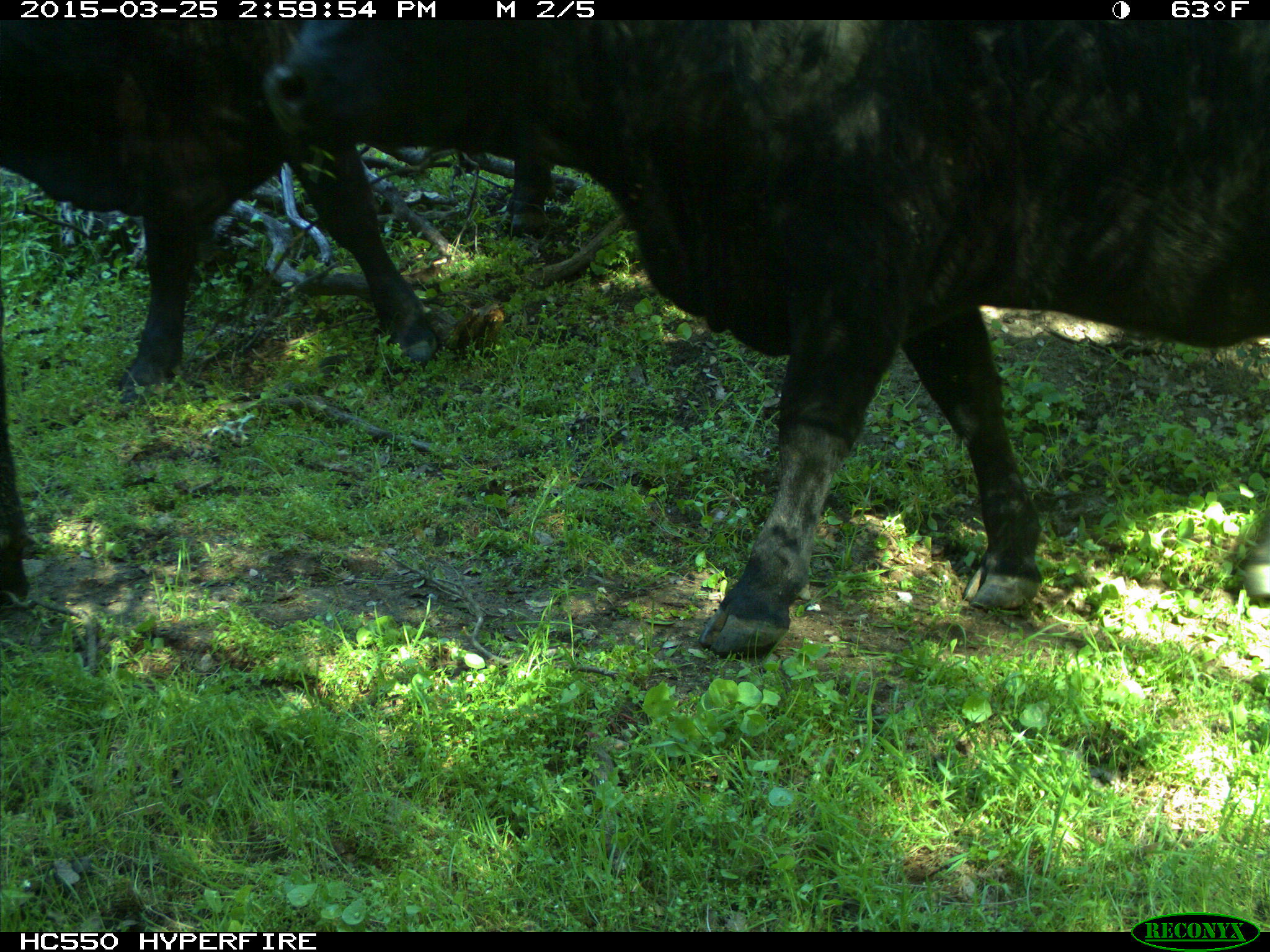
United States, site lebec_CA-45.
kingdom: Animalia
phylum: Chordata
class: Mammalia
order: Artiodactyla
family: Bovidae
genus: Bos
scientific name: Bos taurus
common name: domestic cow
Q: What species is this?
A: Bos taurus (domestic cow).